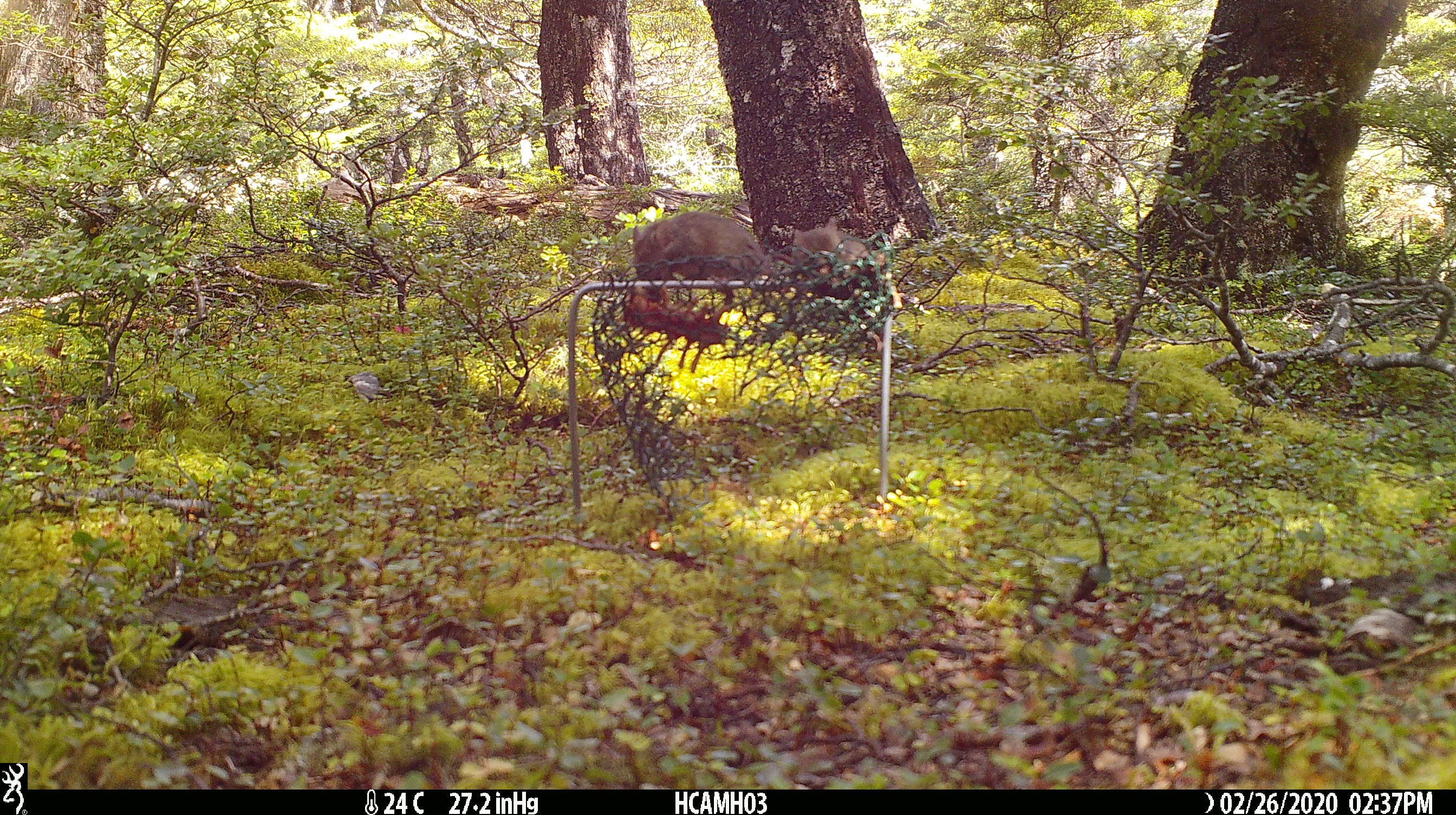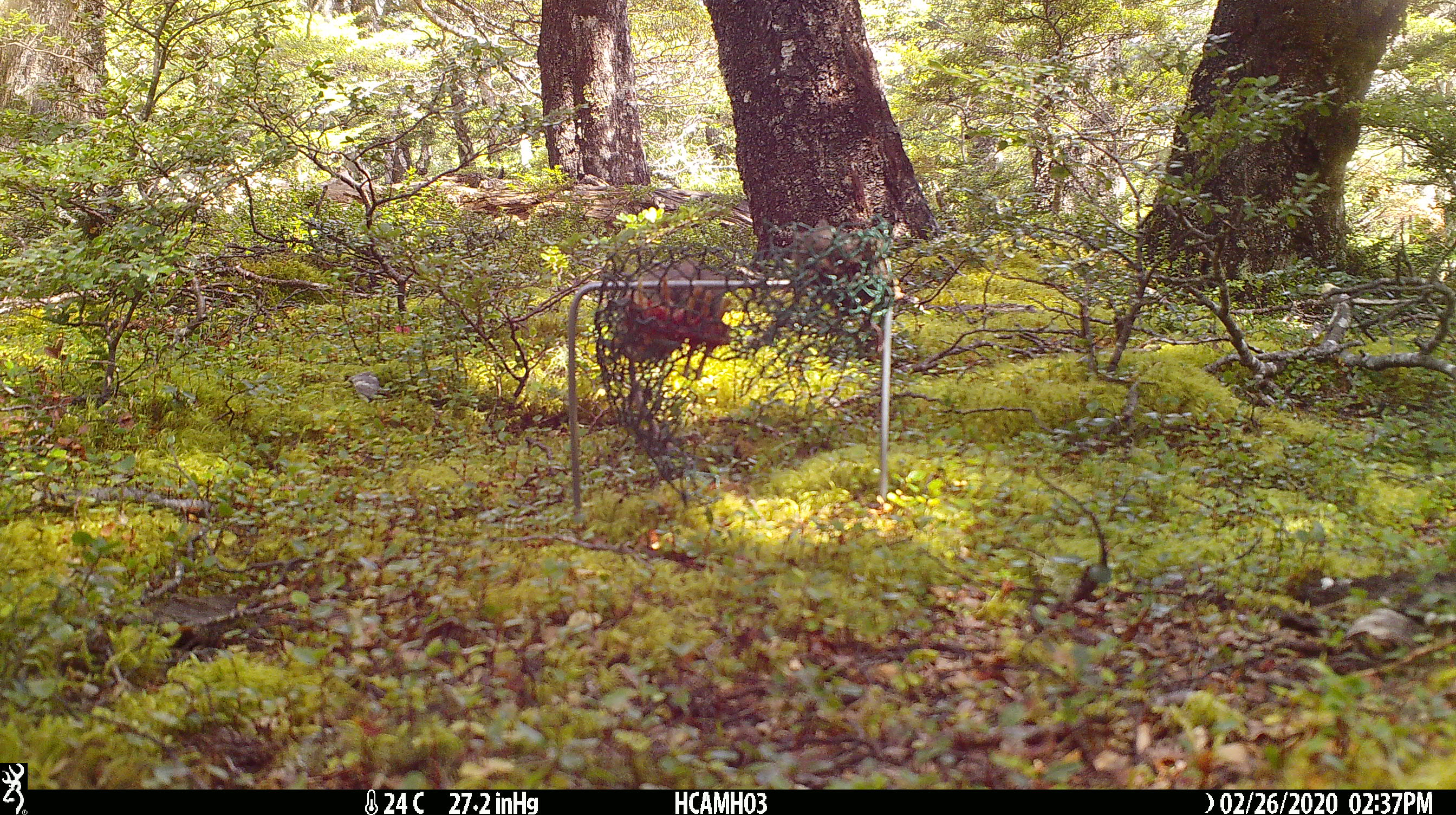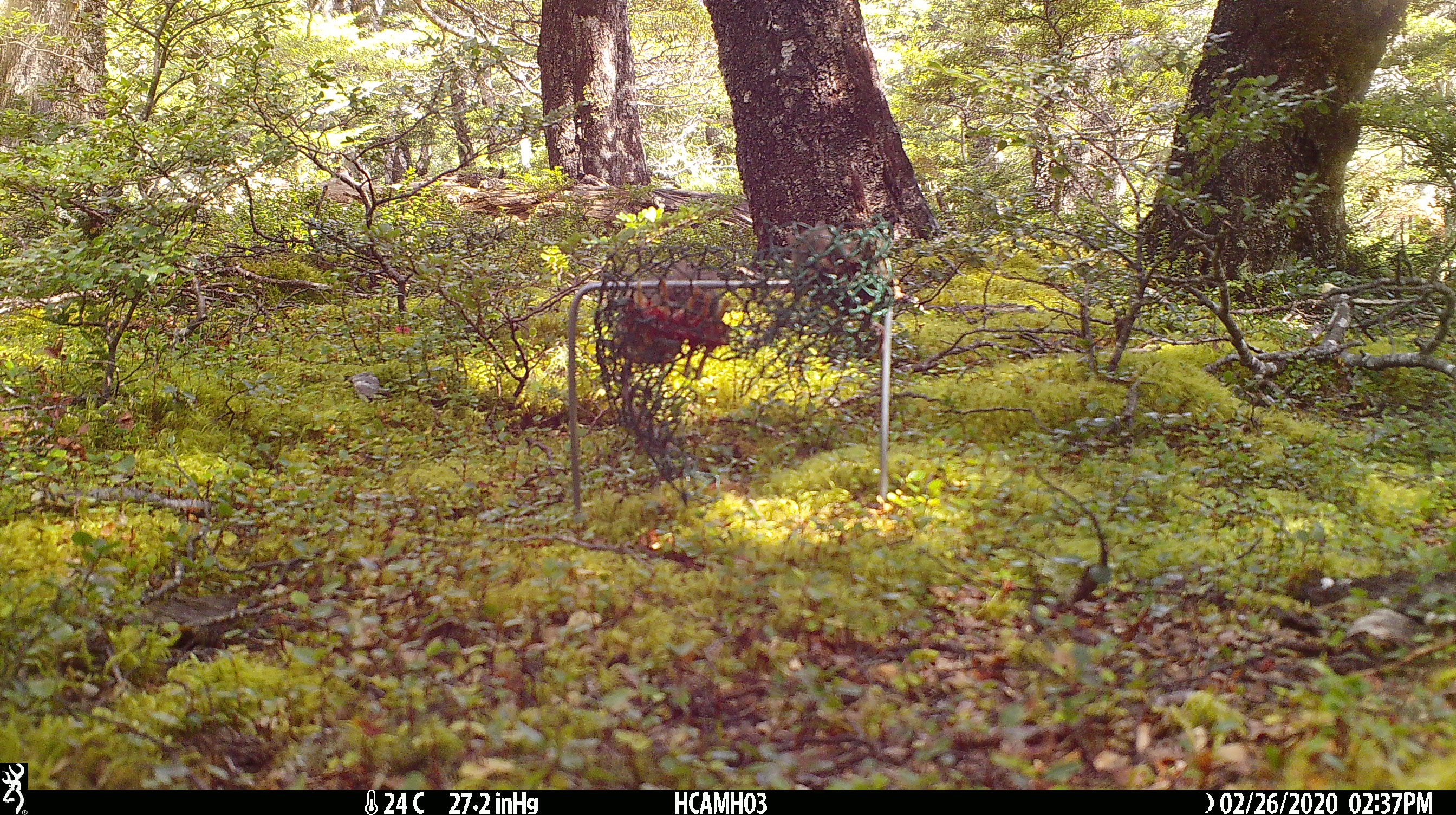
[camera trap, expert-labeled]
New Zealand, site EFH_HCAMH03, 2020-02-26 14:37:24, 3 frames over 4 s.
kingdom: Animalia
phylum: Chordata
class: Mammalia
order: Rodentia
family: Muridae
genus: Mus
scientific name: Mus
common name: mouse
Mouse (Mus).